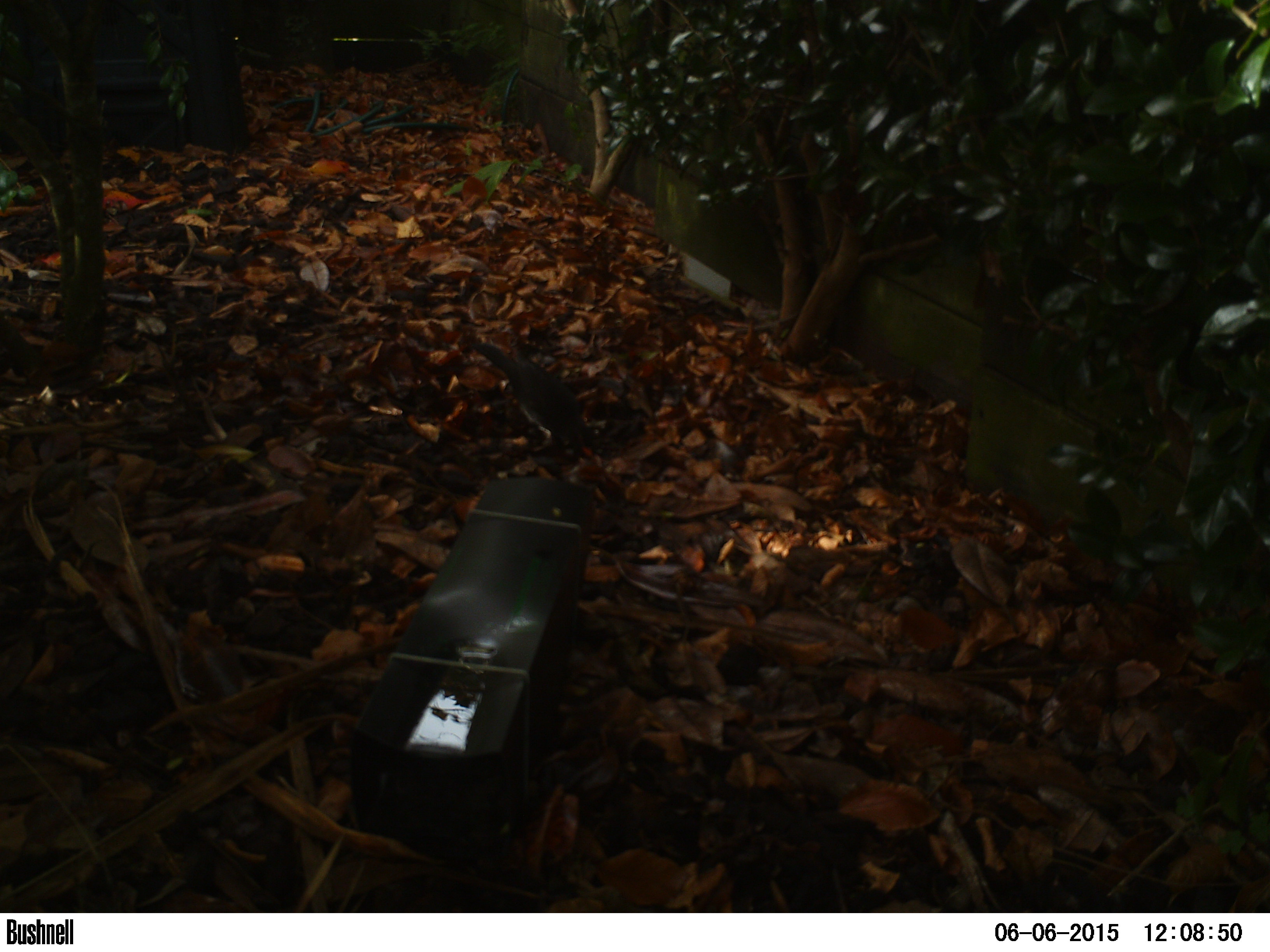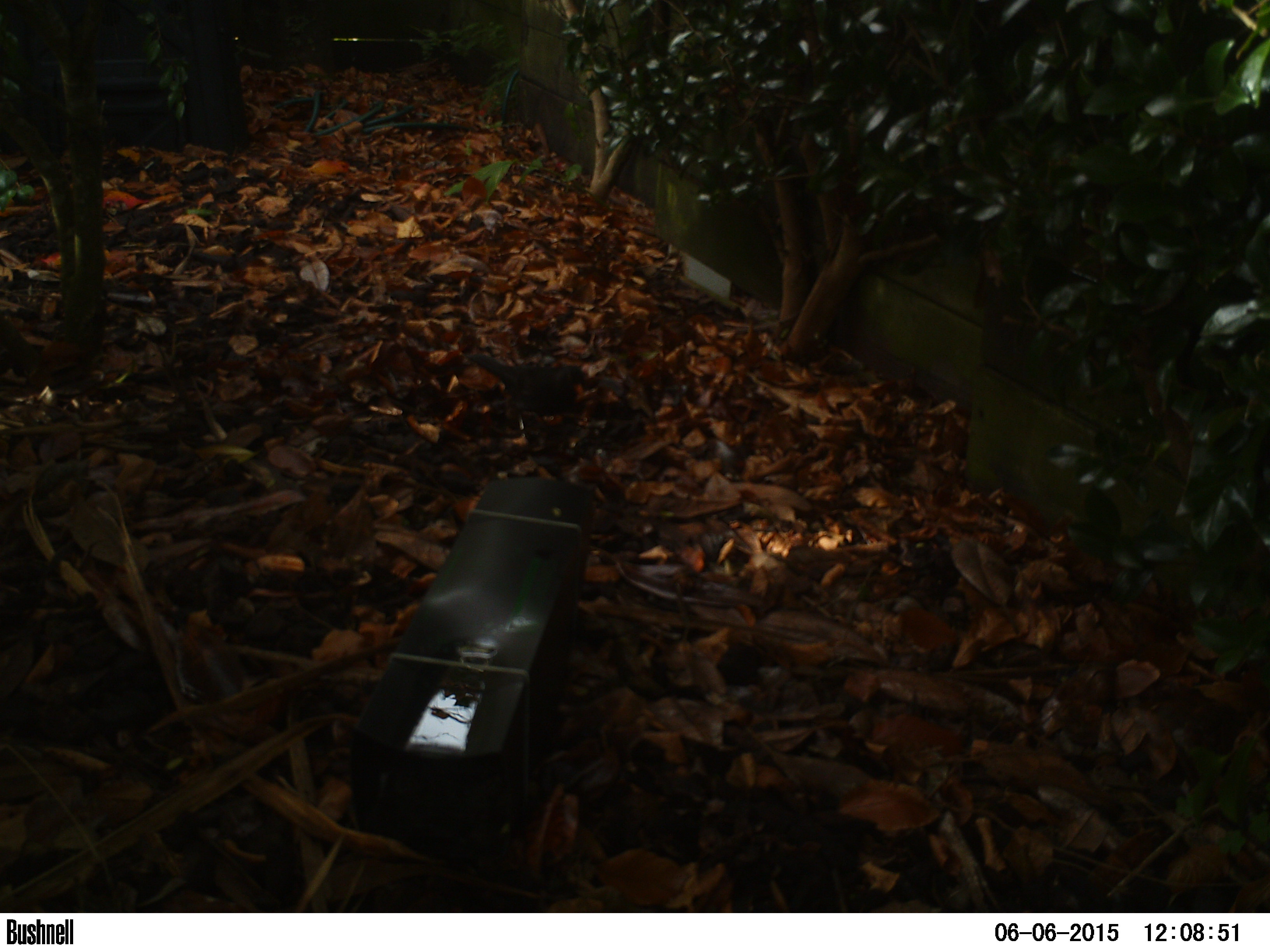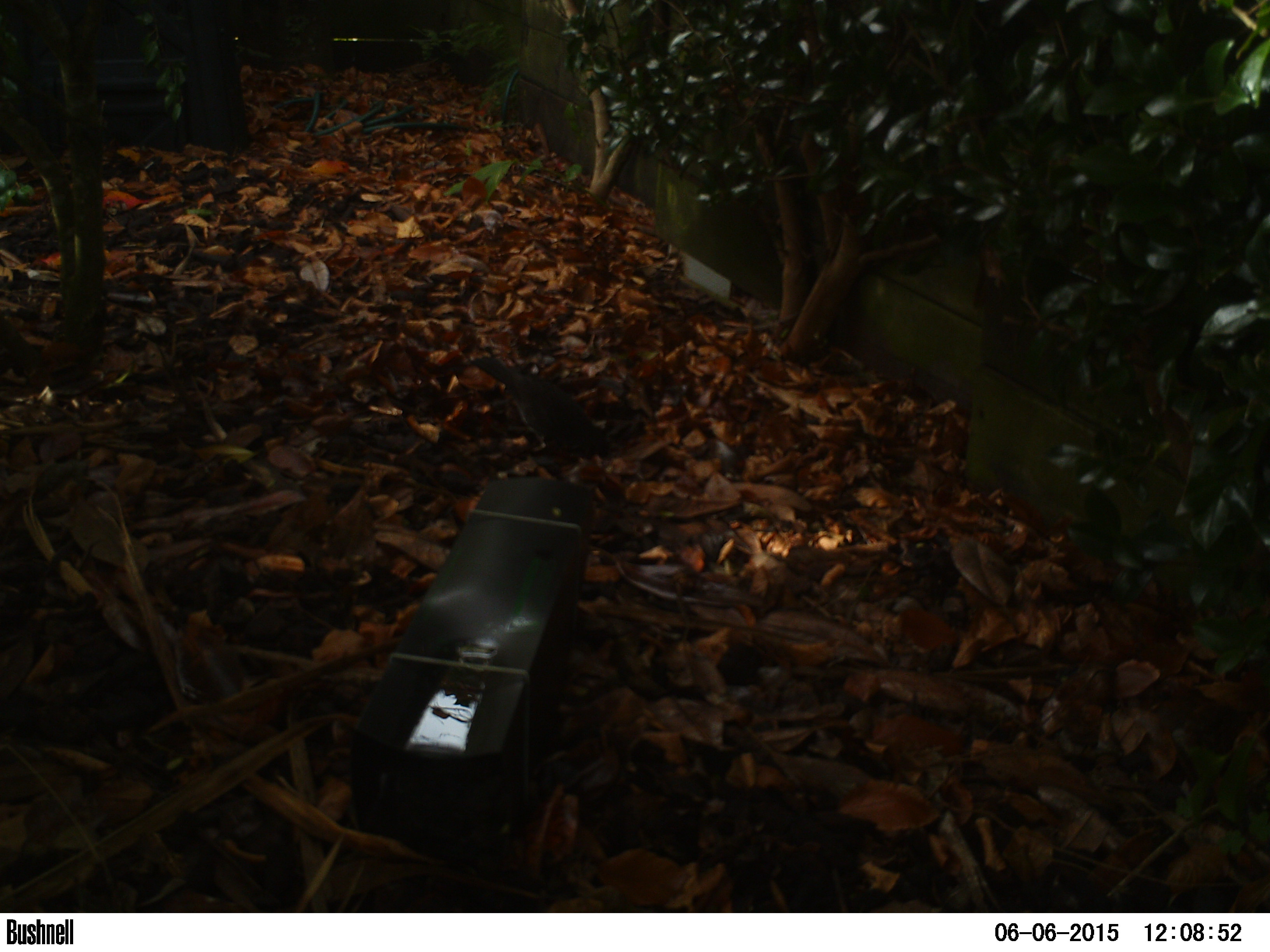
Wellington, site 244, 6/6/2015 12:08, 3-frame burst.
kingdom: Animalia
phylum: Chordata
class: Aves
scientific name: Aves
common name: bird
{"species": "bird (Aves)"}